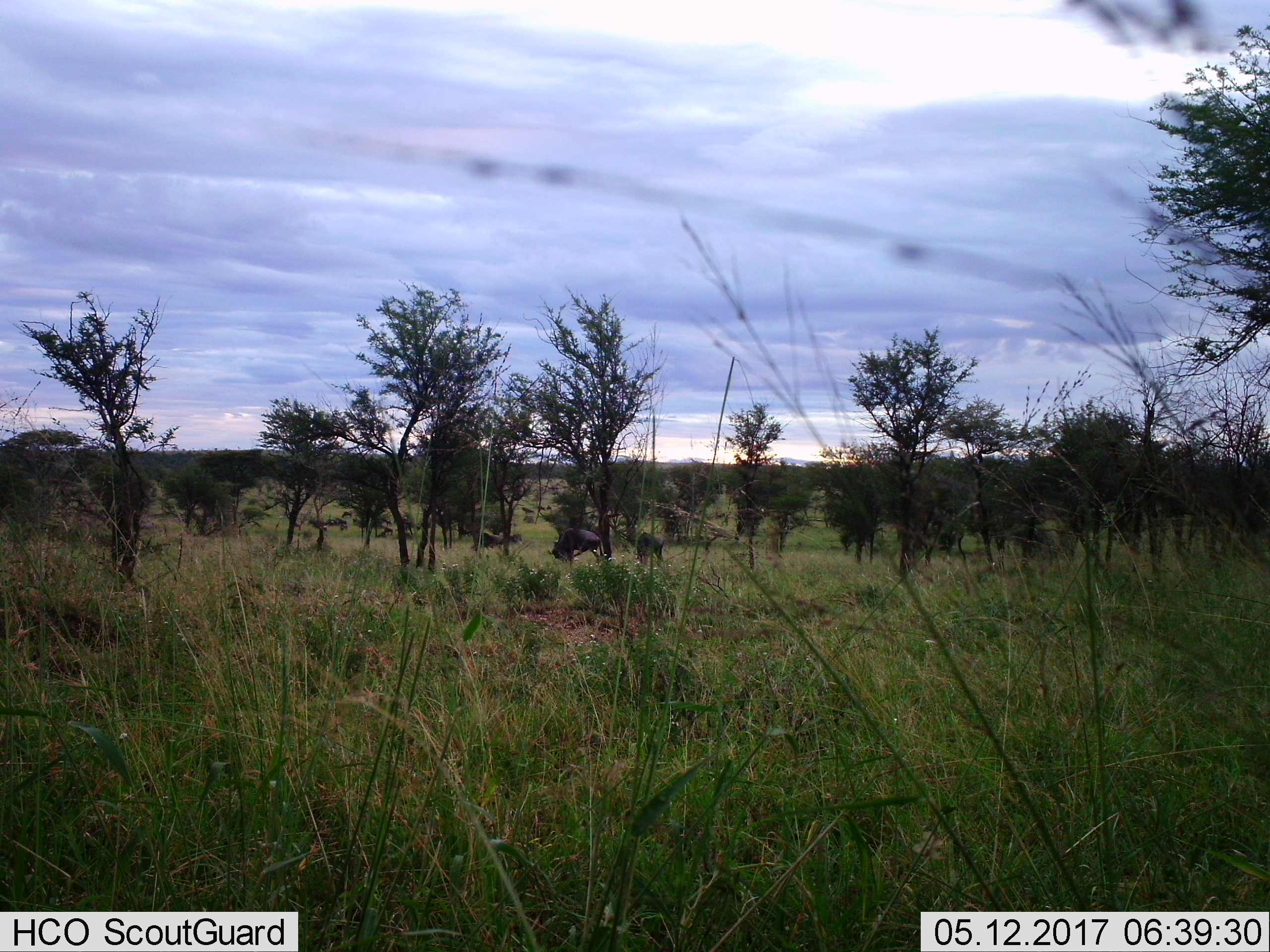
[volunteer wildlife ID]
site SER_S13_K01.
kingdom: Animalia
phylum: Chordata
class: Mammalia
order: Artiodactyla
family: Bovidae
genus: Connochaetes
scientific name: Connochaetes taurinus taurinus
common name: blue wildebeest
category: wildebeestblue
Wildebeestblue (blue wildebeest) (Connochaetes taurinus taurinus), count 3. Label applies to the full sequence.